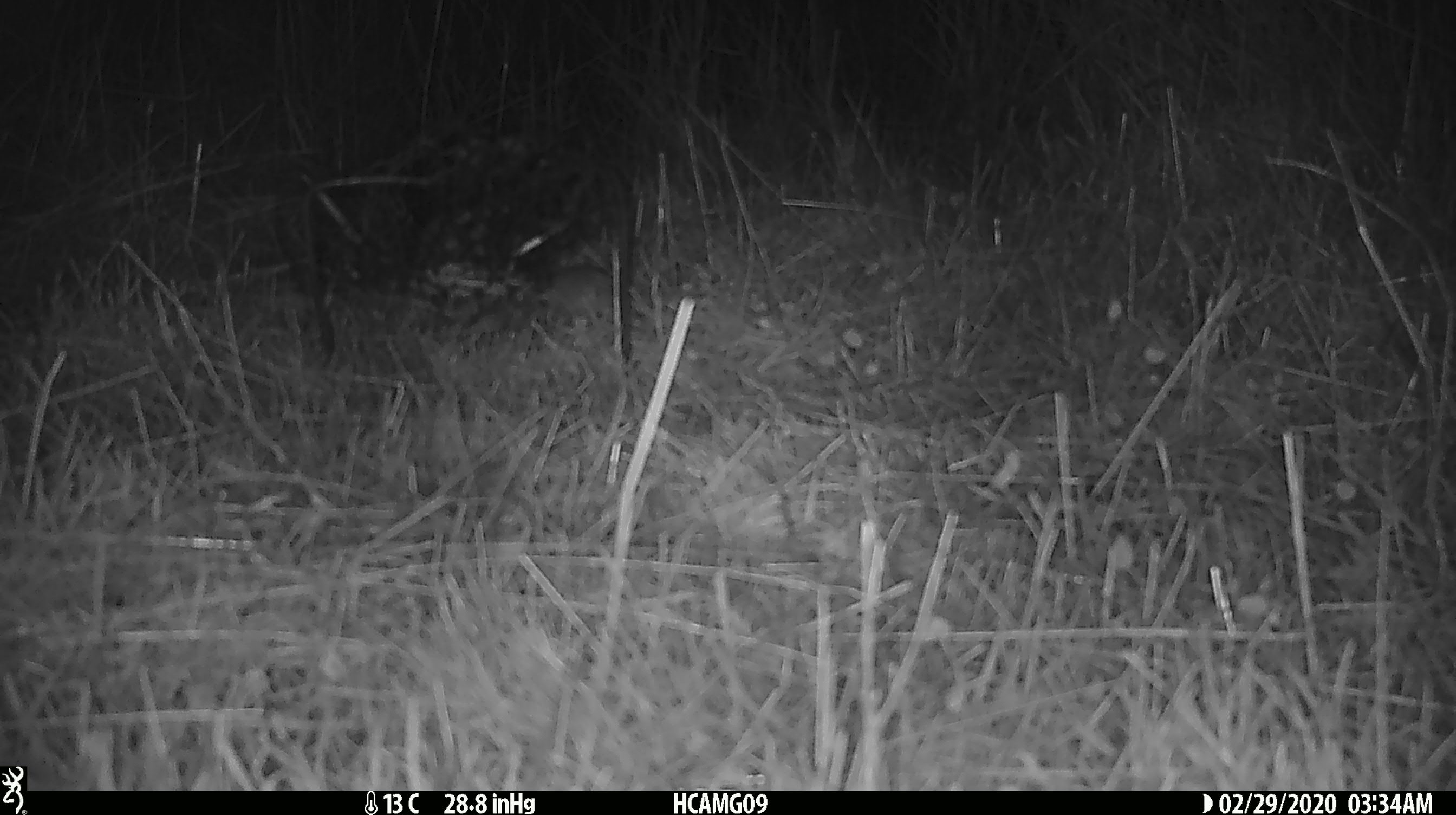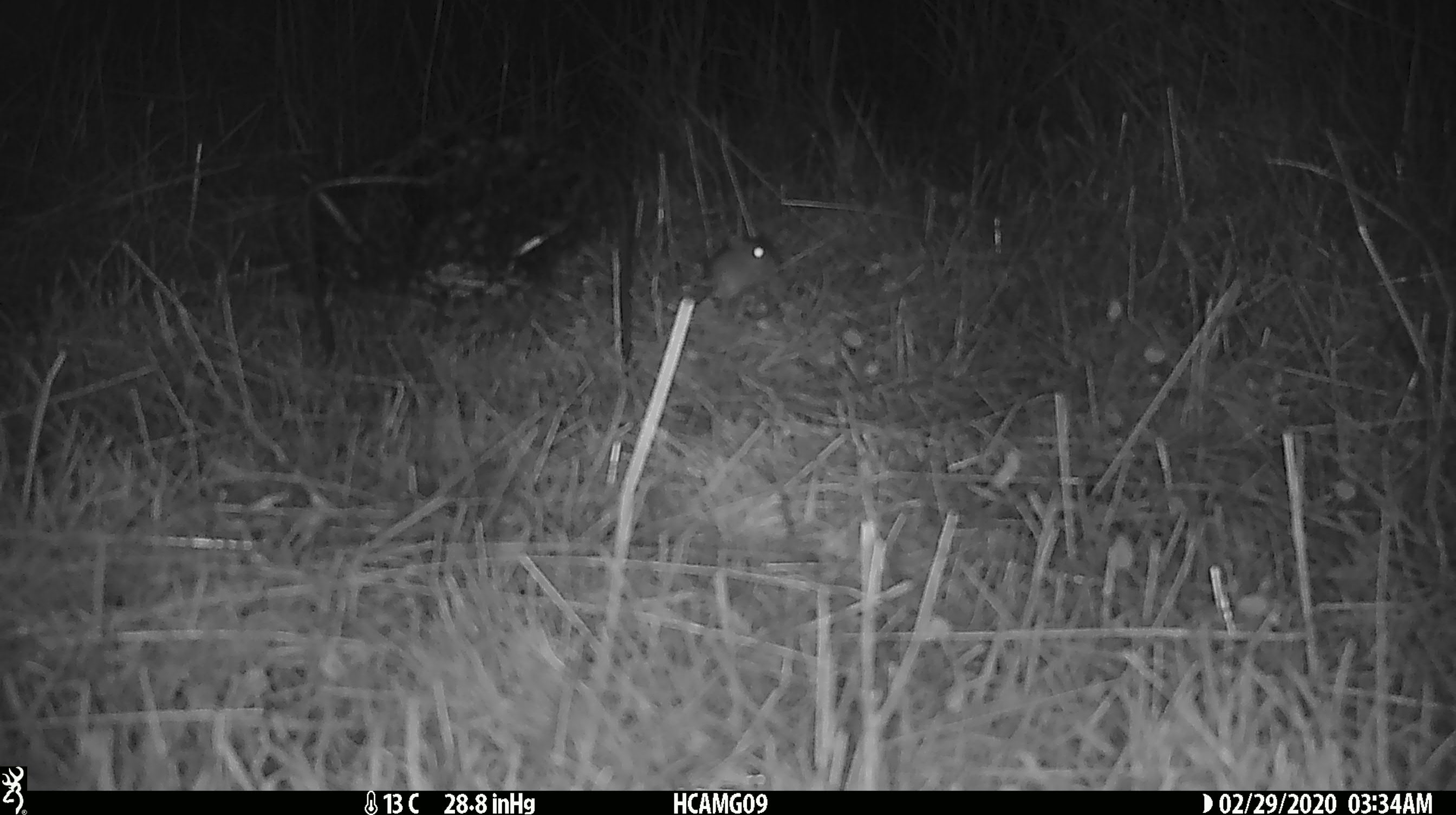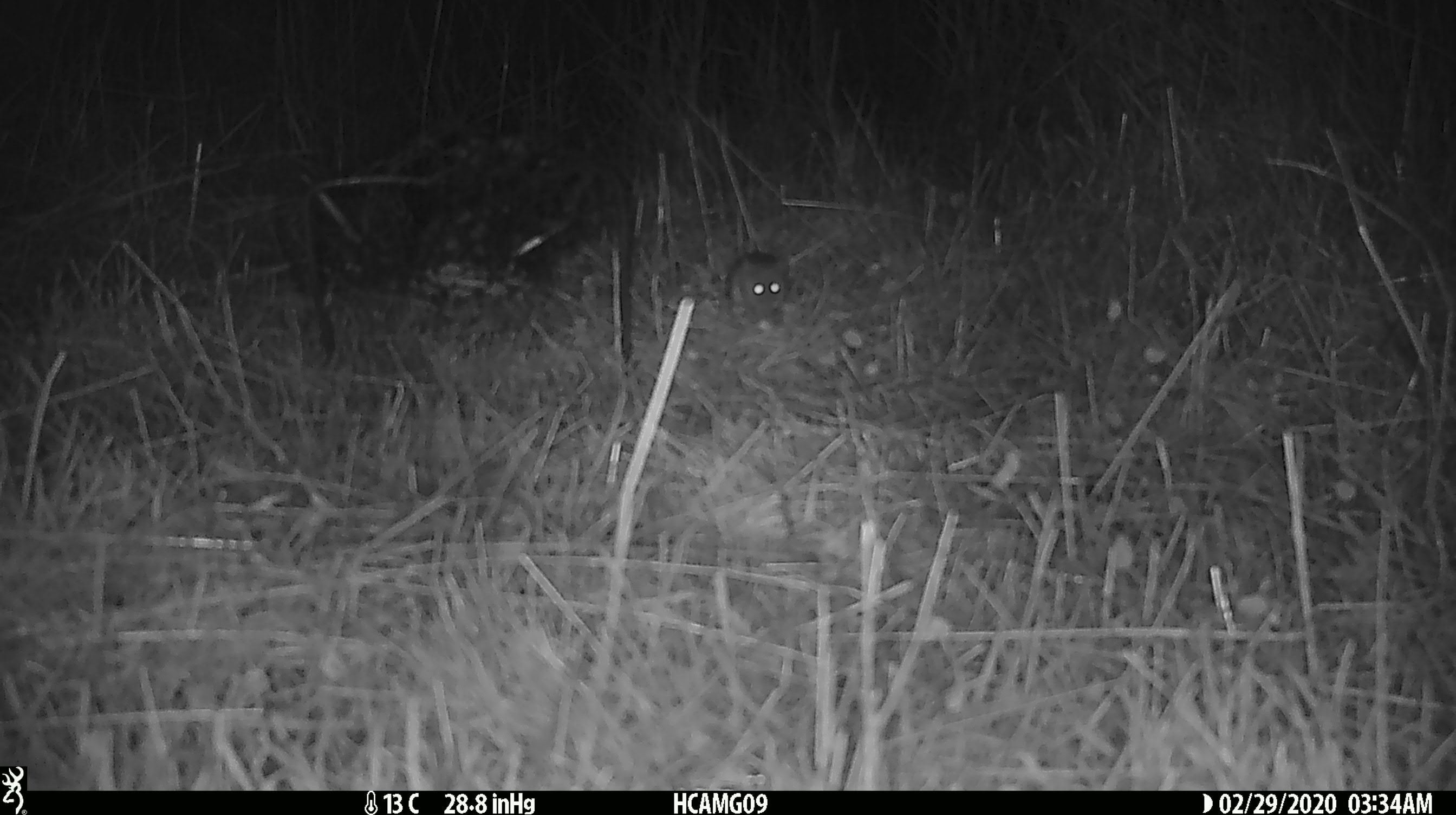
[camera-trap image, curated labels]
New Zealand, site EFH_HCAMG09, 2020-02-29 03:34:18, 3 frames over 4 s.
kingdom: Animalia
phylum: Chordata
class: Mammalia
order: Rodentia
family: Muridae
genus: Mus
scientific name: Mus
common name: mouse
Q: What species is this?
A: Mouse (Mus).